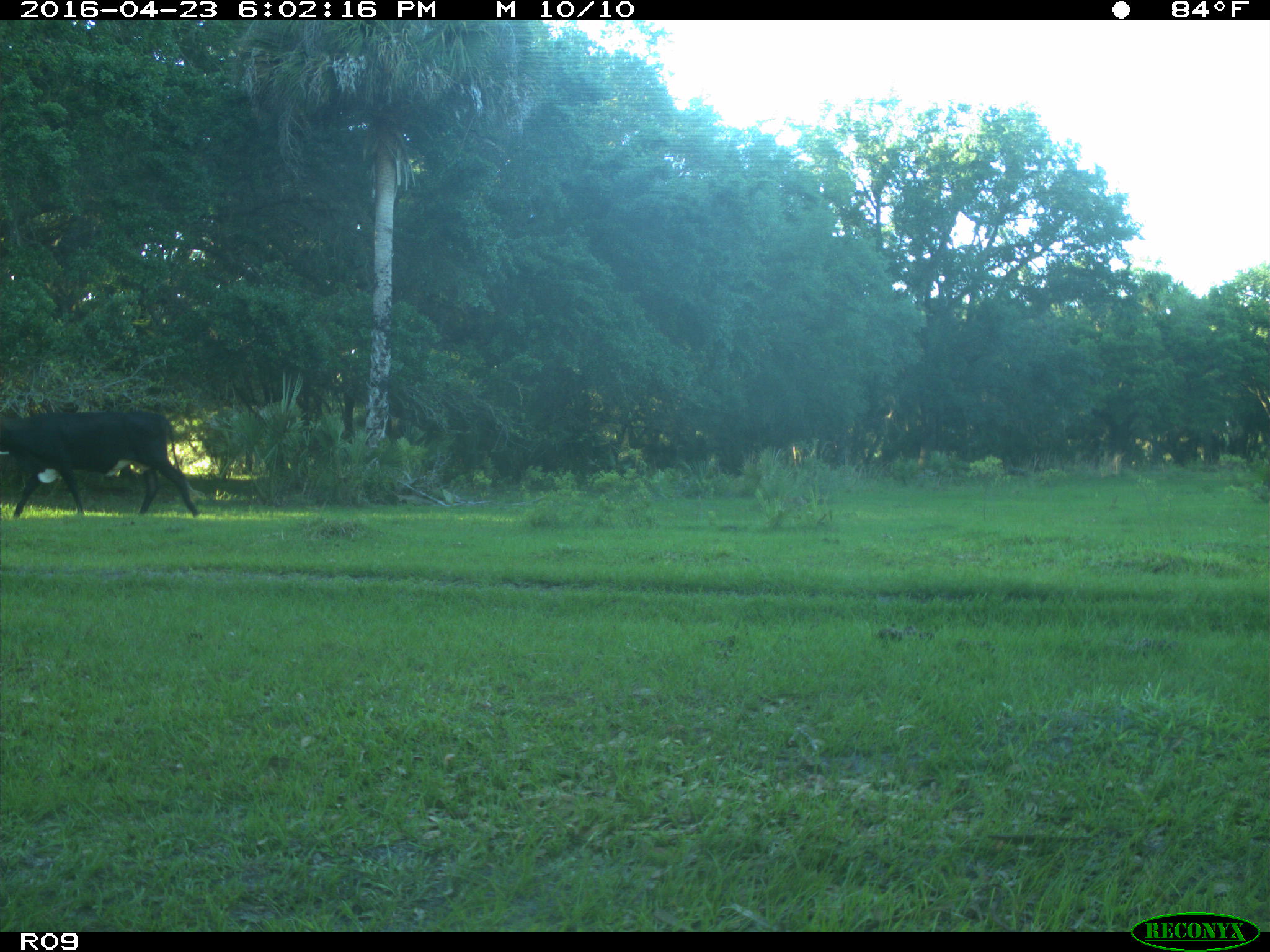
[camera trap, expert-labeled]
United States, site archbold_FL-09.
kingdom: Animalia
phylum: Chordata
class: Mammalia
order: Artiodactyla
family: Bovidae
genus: Bos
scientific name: Bos taurus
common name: domestic cow